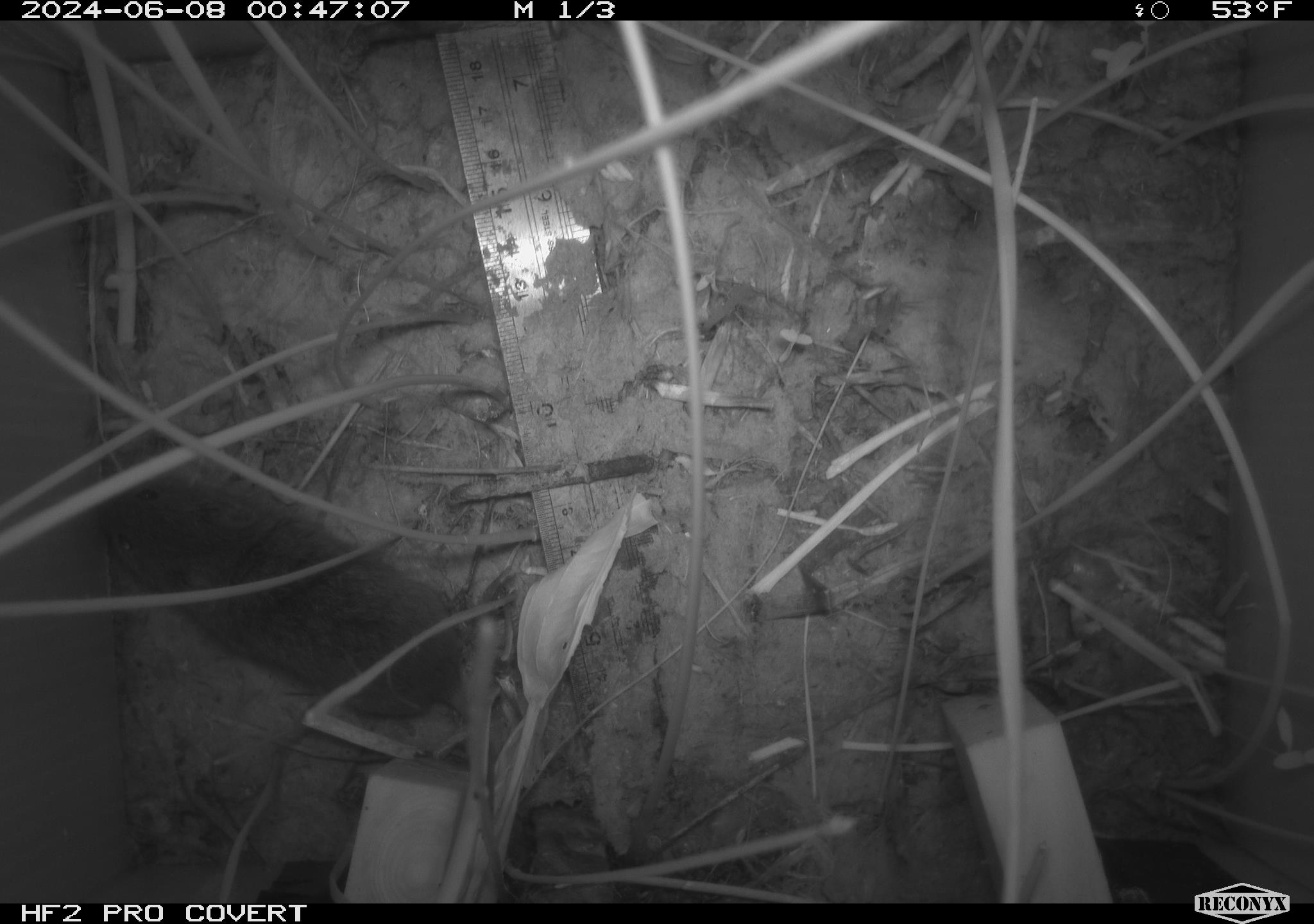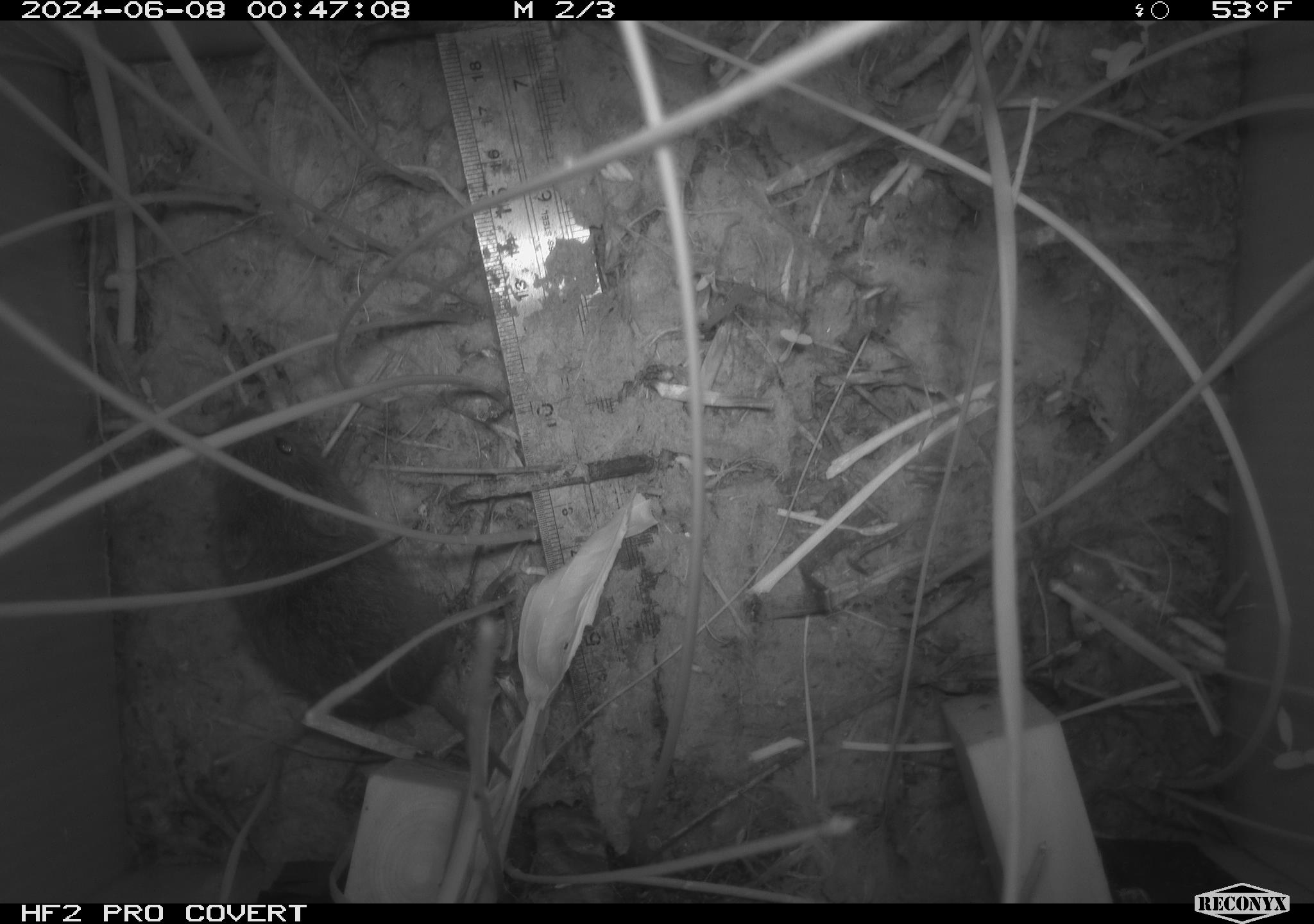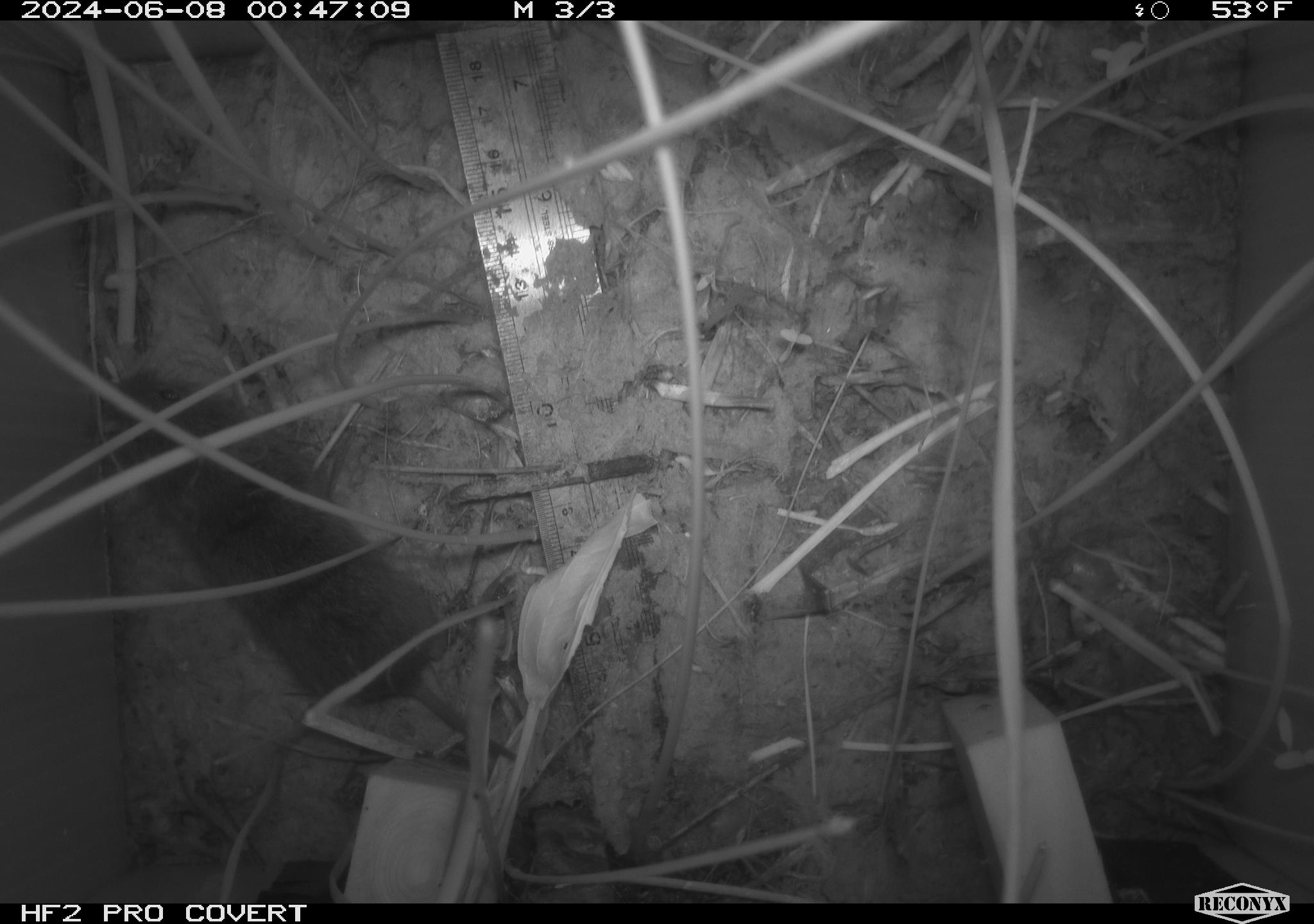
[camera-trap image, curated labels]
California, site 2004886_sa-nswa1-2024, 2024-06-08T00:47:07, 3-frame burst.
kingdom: Animalia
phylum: Chordata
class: Mammalia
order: Rodentia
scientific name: Rodentia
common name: rodent